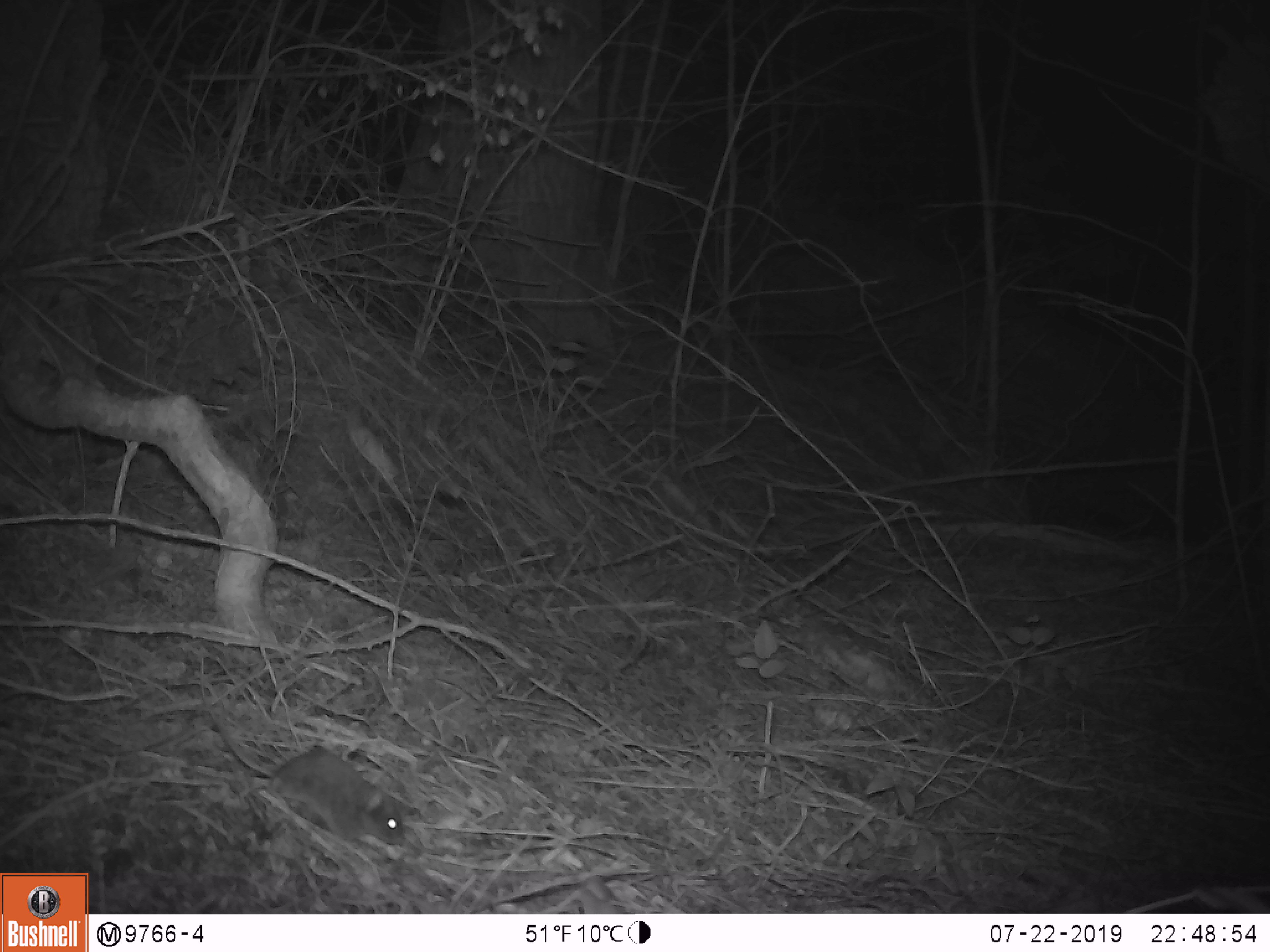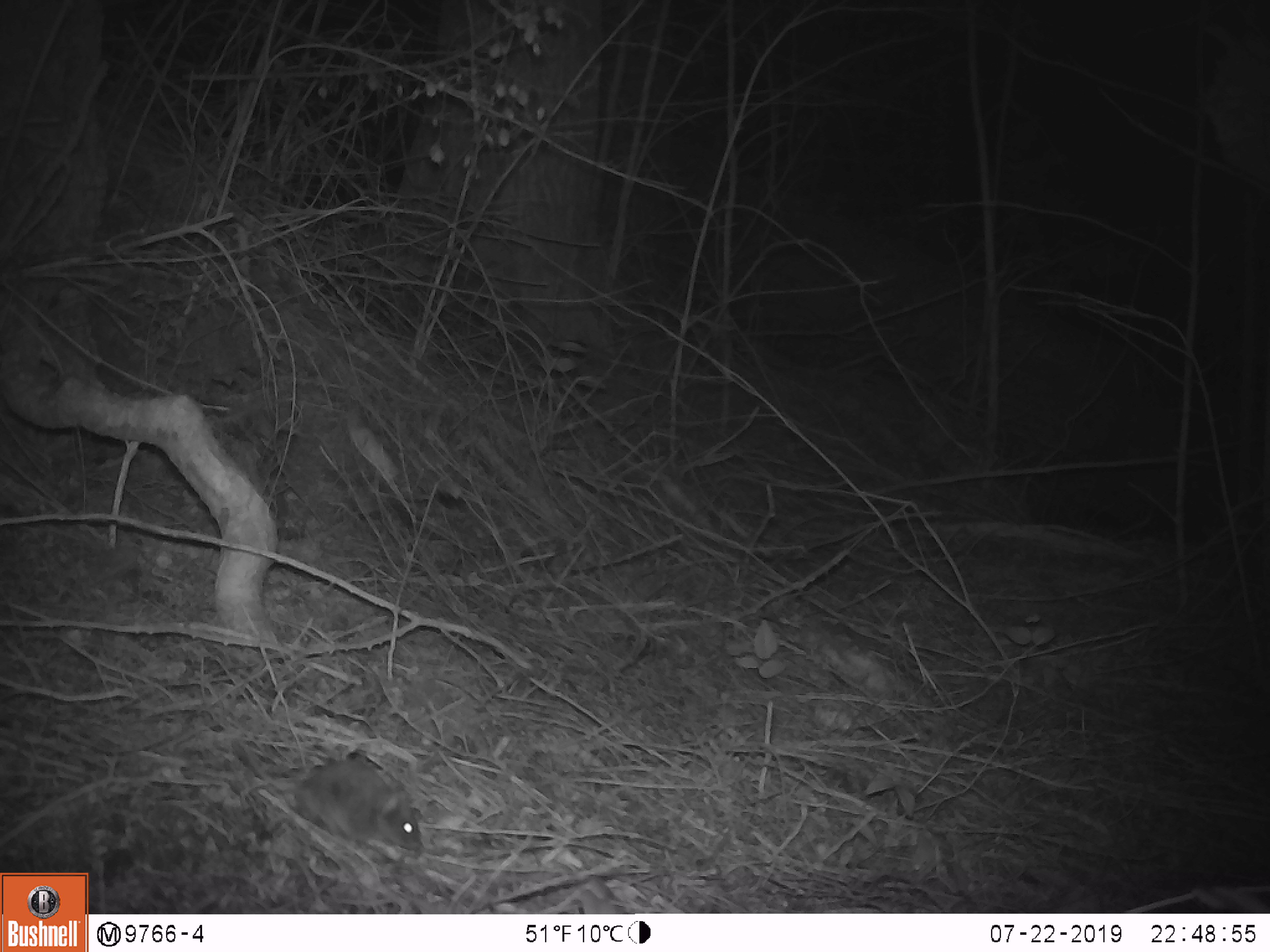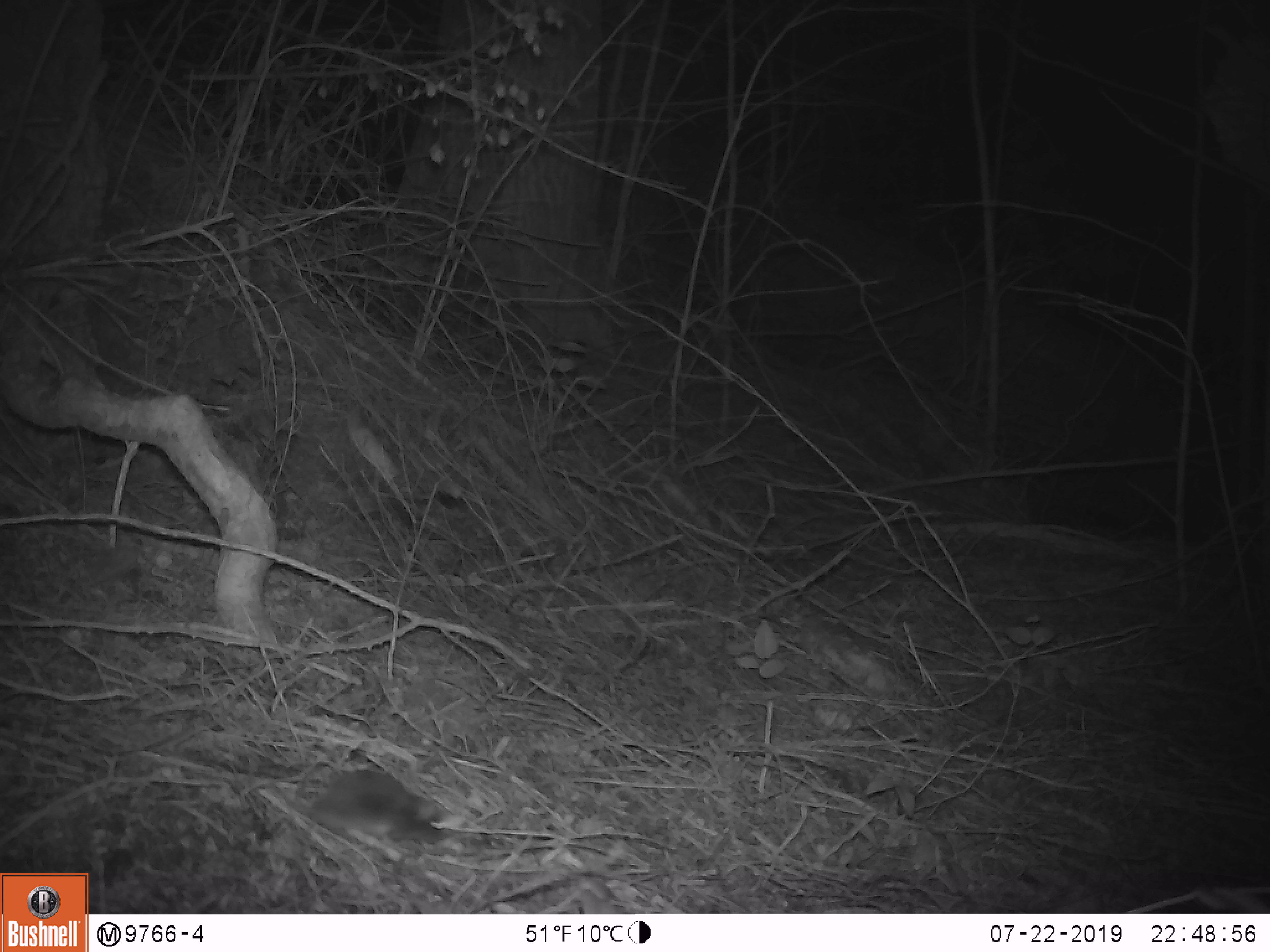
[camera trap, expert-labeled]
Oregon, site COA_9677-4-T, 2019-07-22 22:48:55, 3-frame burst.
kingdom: Animalia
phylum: Chordata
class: Mammalia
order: Rodentia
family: Cricetidae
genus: Neotoma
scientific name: Neotoma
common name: woodrats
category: neotoma species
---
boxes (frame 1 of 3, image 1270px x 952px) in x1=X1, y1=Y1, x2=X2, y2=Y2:
neotoma species: x1=197, y1=694, x2=413, y2=863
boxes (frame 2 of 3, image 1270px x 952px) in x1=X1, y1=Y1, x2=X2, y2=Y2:
neotoma species: x1=227, y1=722, x2=430, y2=855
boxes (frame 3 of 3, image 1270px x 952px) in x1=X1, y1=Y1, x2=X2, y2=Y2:
neotoma species: x1=296, y1=755, x2=461, y2=853